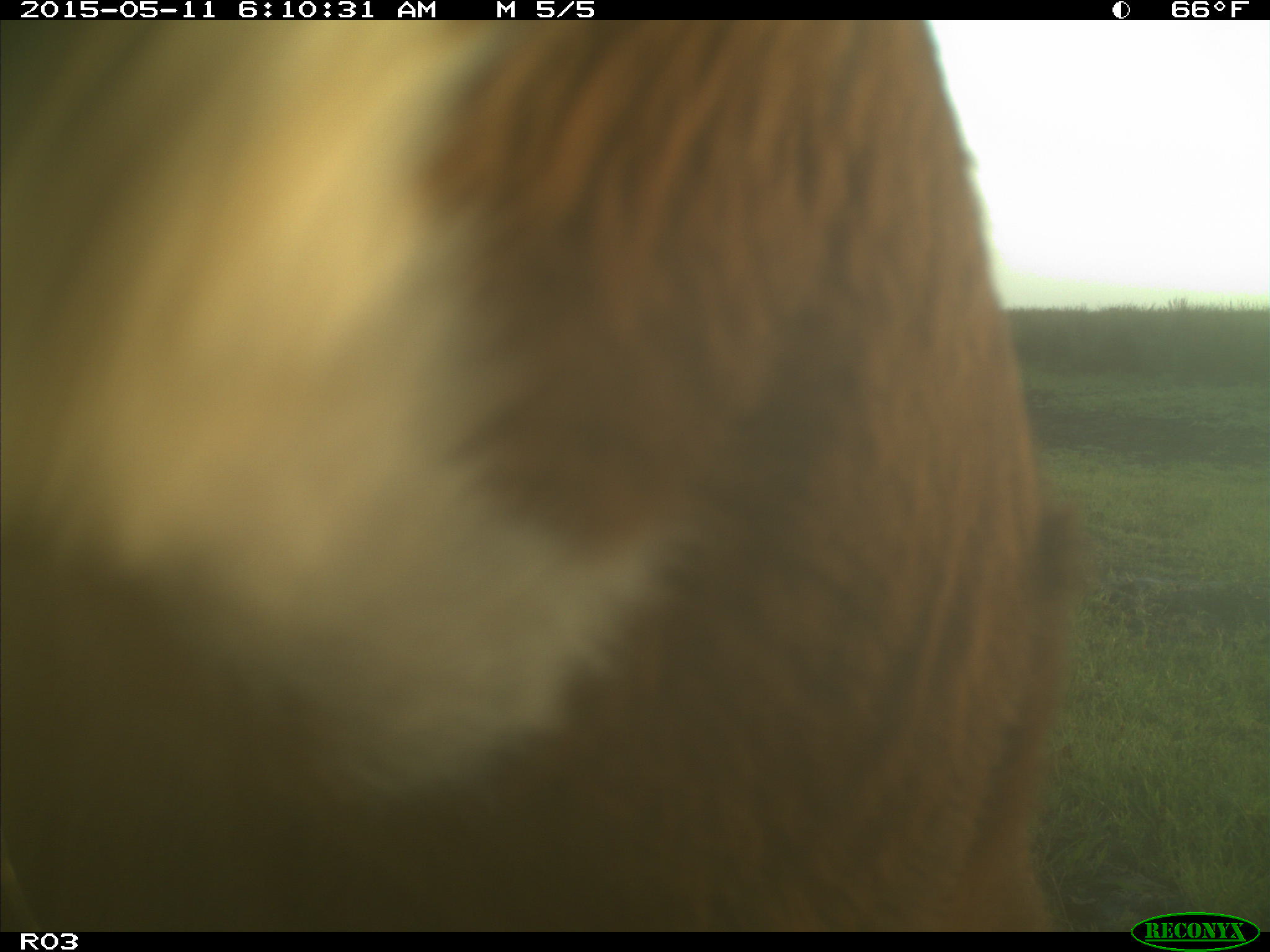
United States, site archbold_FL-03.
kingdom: Animalia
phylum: Chordata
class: Mammalia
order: Artiodactyla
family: Bovidae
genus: Bos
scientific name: Bos taurus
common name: domestic cow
Bos taurus (domestic cow).